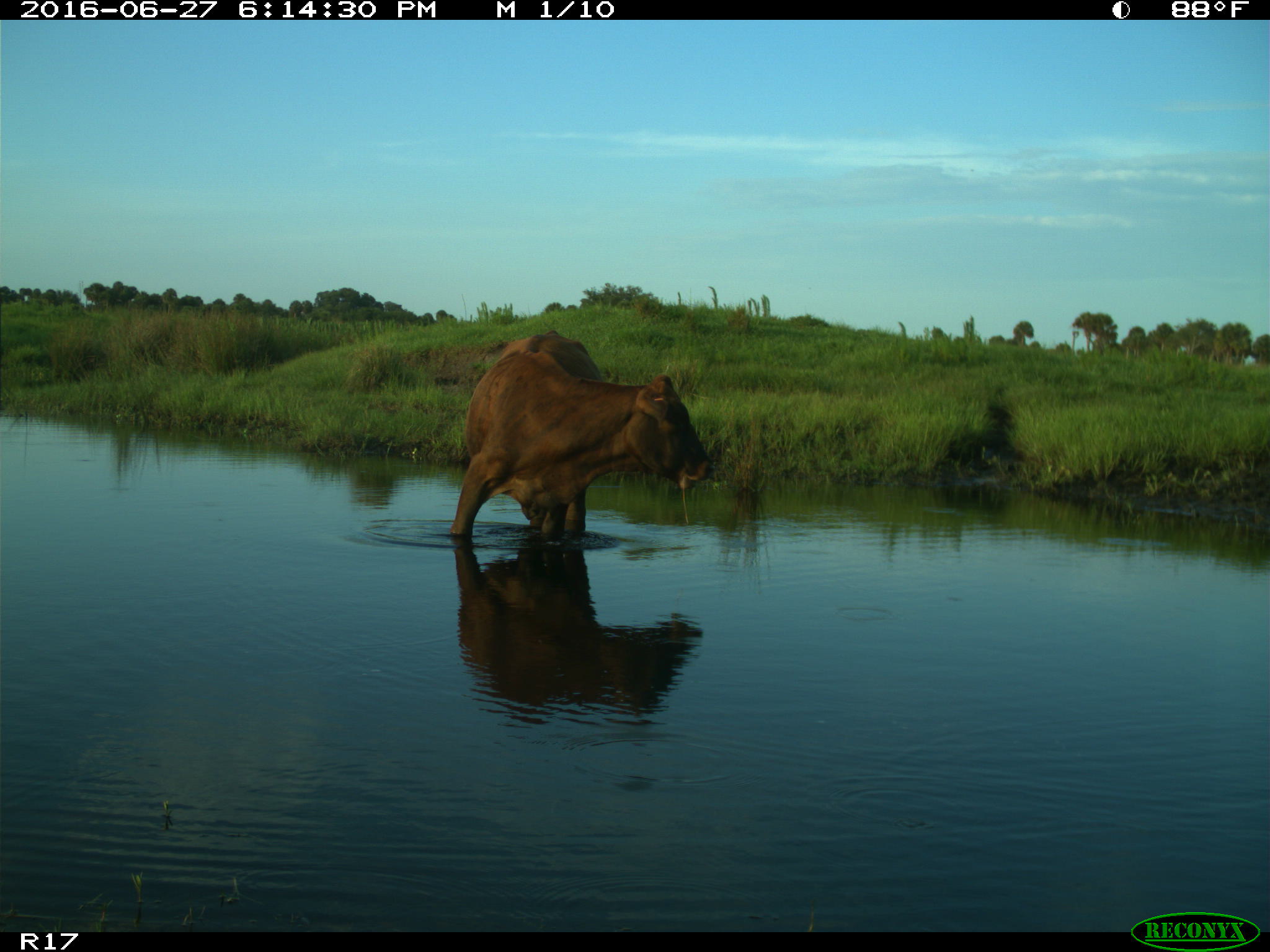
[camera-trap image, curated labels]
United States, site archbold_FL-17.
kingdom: Animalia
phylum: Chordata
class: Mammalia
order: Artiodactyla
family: Bovidae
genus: Bos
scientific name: Bos taurus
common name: domestic cow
Bos taurus (domestic cow).